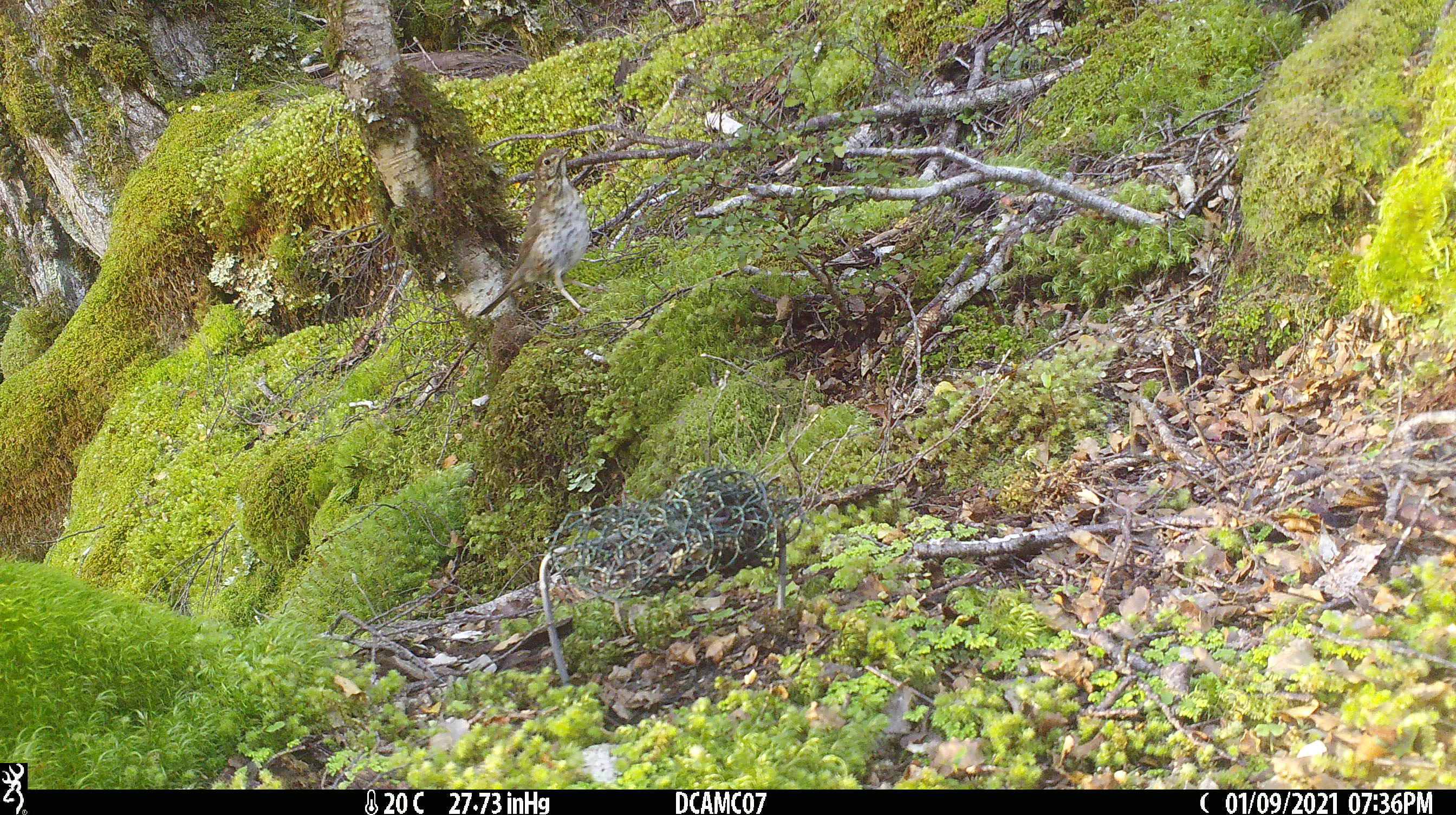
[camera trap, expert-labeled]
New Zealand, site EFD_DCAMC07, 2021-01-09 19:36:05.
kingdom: Animalia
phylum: Chordata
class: Aves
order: Passeriformes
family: Turdidae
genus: Turdus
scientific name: Turdus philomelos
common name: song thrush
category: thrush